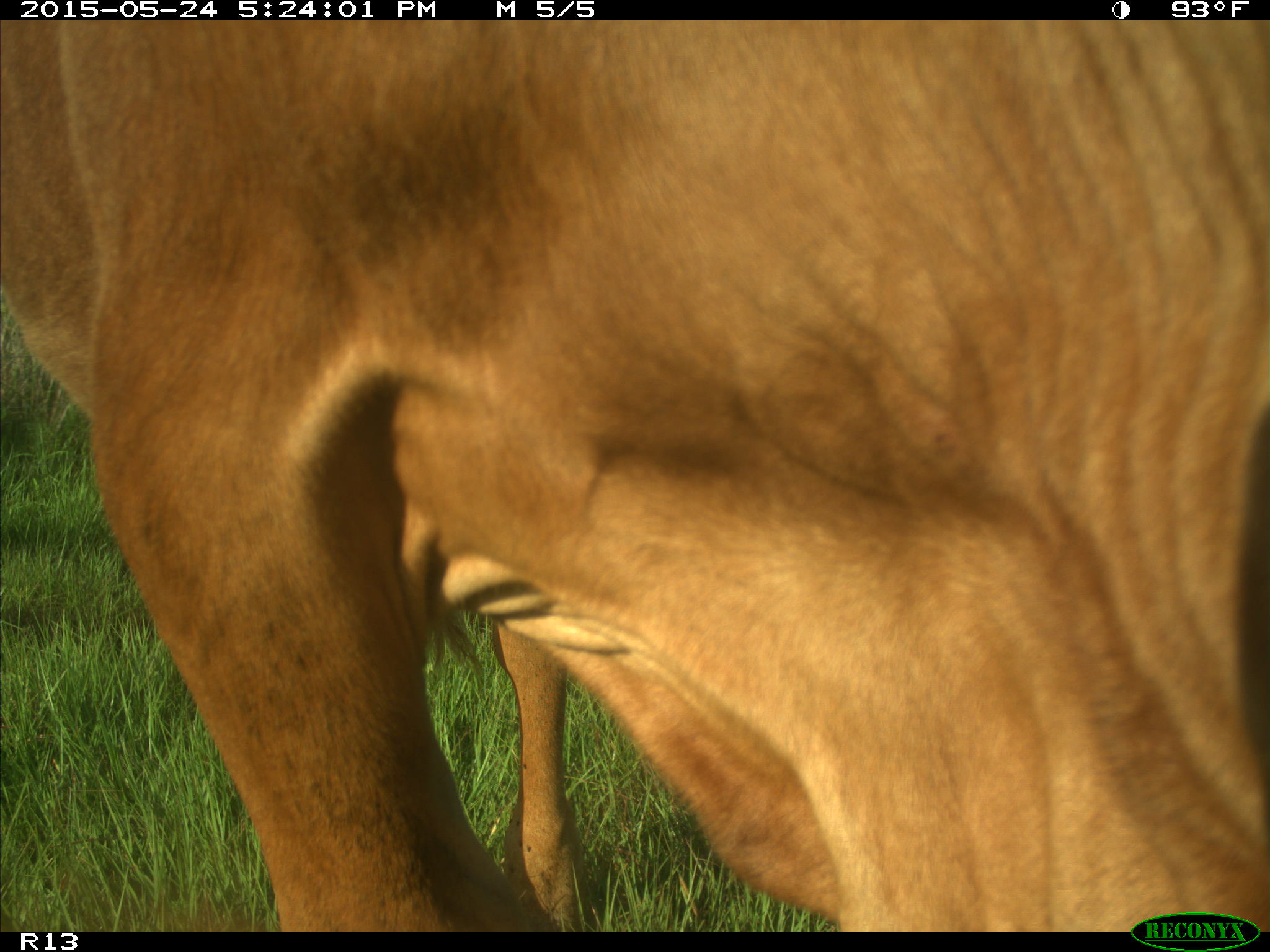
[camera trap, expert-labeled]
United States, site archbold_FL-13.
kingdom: Animalia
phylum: Chordata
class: Mammalia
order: Artiodactyla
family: Bovidae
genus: Bos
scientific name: Bos taurus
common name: domestic cow